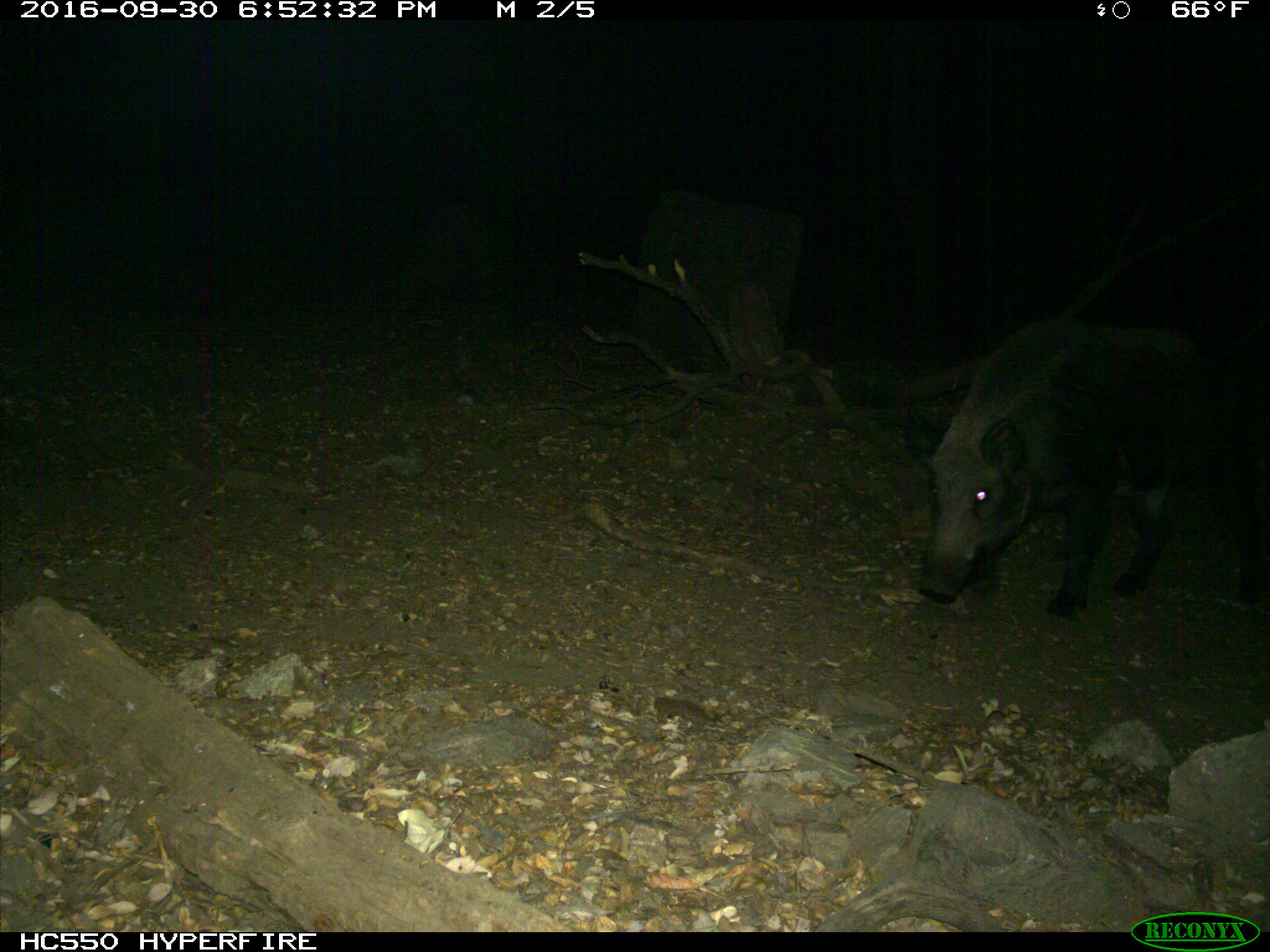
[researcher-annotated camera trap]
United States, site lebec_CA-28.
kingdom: Animalia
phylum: Chordata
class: Mammalia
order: Artiodactyla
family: Suidae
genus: Sus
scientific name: Sus scrofa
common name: wild boar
Sus scrofa (wild boar).